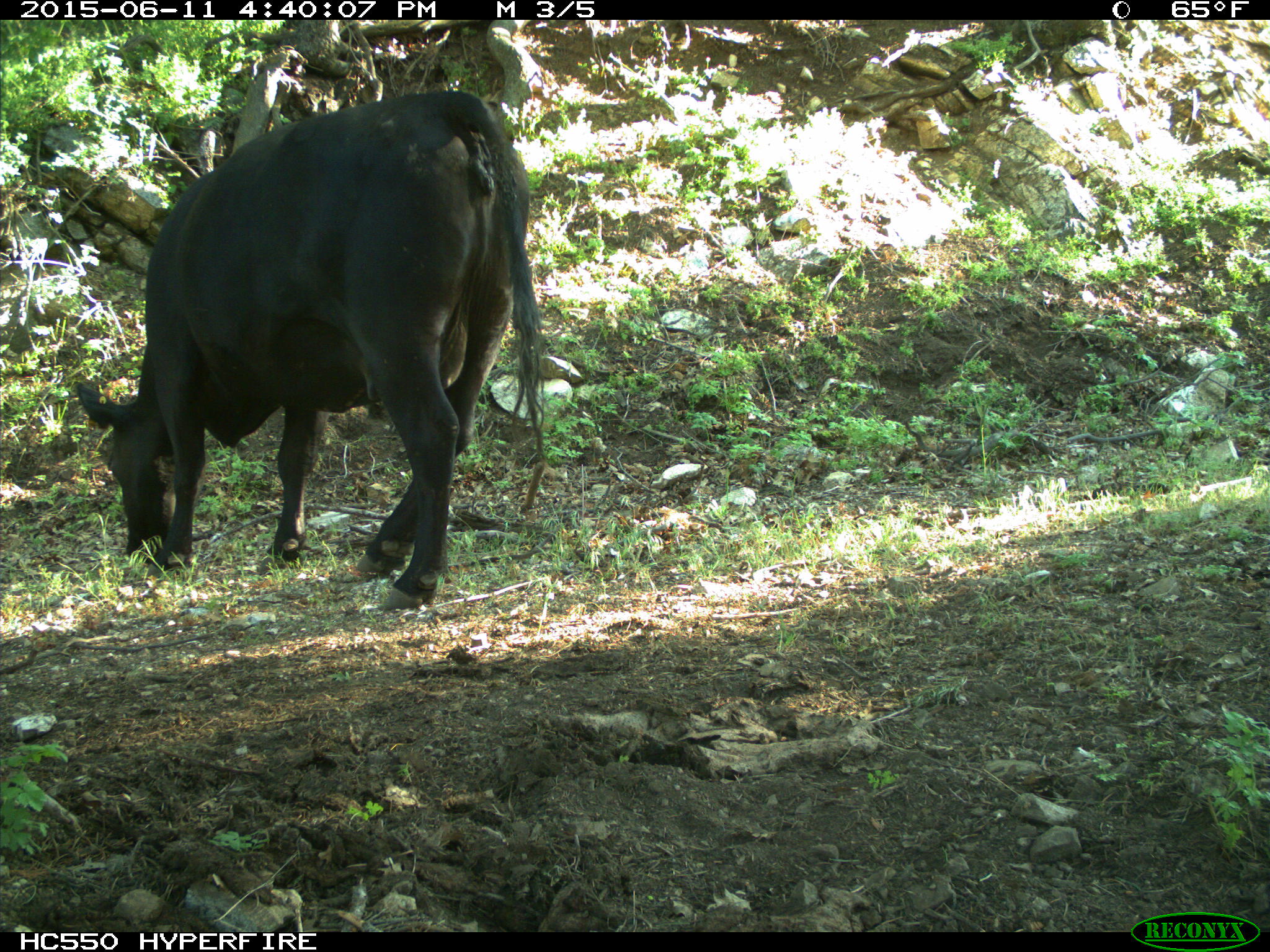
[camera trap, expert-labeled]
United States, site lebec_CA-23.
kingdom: Animalia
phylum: Chordata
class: Mammalia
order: Artiodactyla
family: Bovidae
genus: Bos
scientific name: Bos taurus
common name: domestic cow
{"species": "Bos taurus (domestic cow)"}